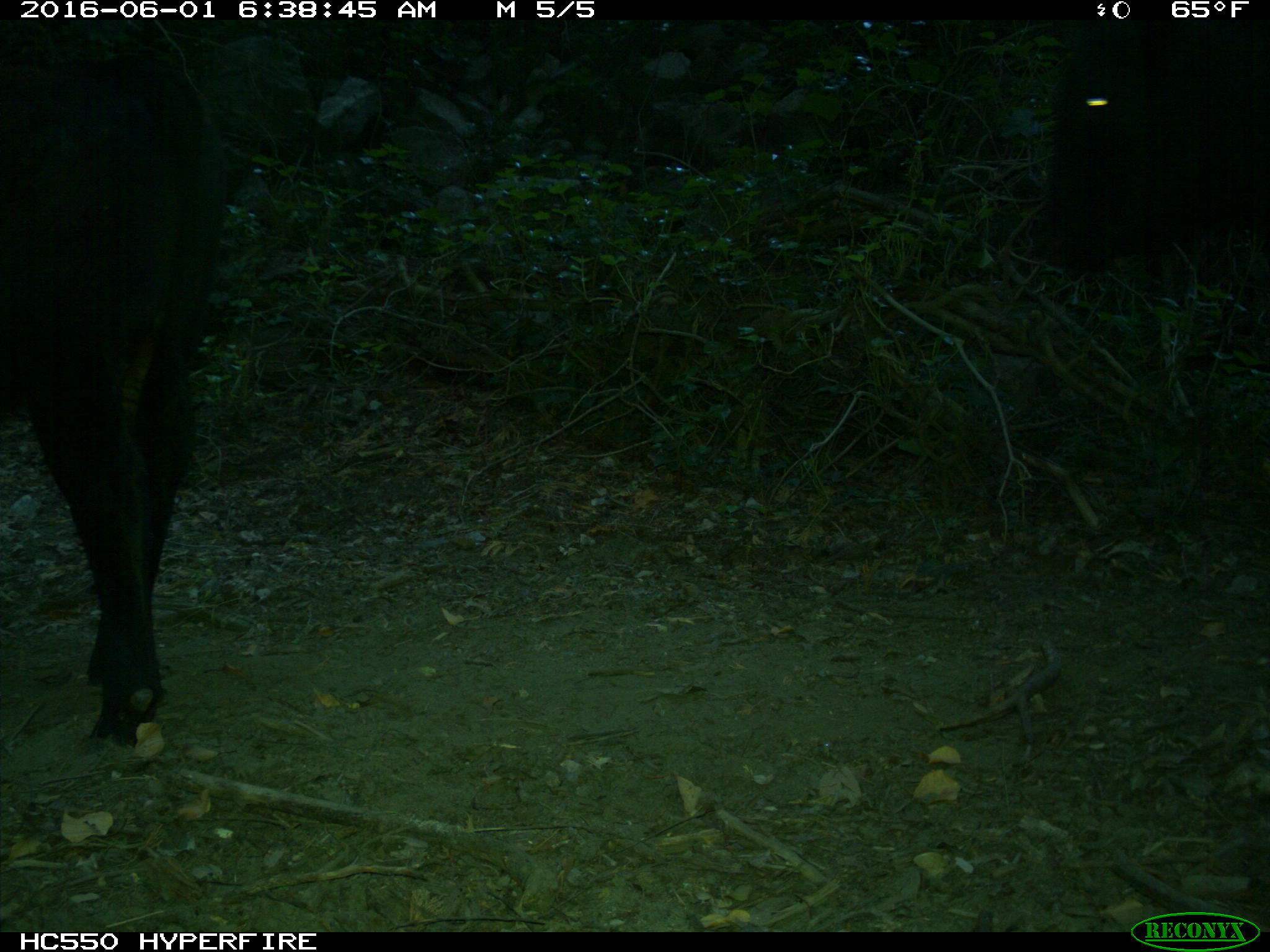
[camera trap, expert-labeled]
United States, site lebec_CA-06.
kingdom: Animalia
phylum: Chordata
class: Mammalia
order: Artiodactyla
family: Bovidae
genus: Bos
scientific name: Bos taurus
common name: domestic cow